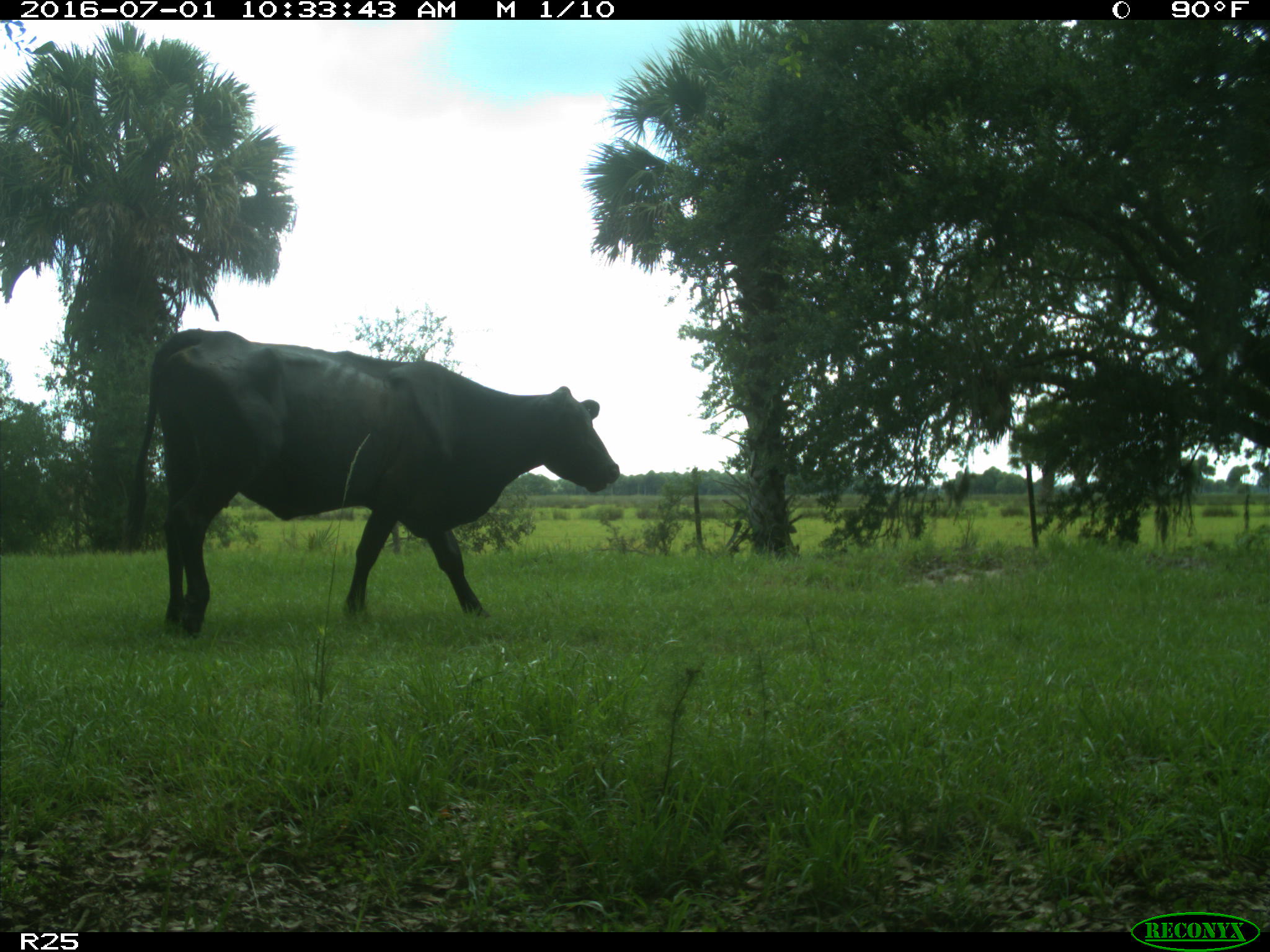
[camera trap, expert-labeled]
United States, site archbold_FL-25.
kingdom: Animalia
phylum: Chordata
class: Mammalia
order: Artiodactyla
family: Bovidae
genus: Bos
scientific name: Bos taurus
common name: domestic cow